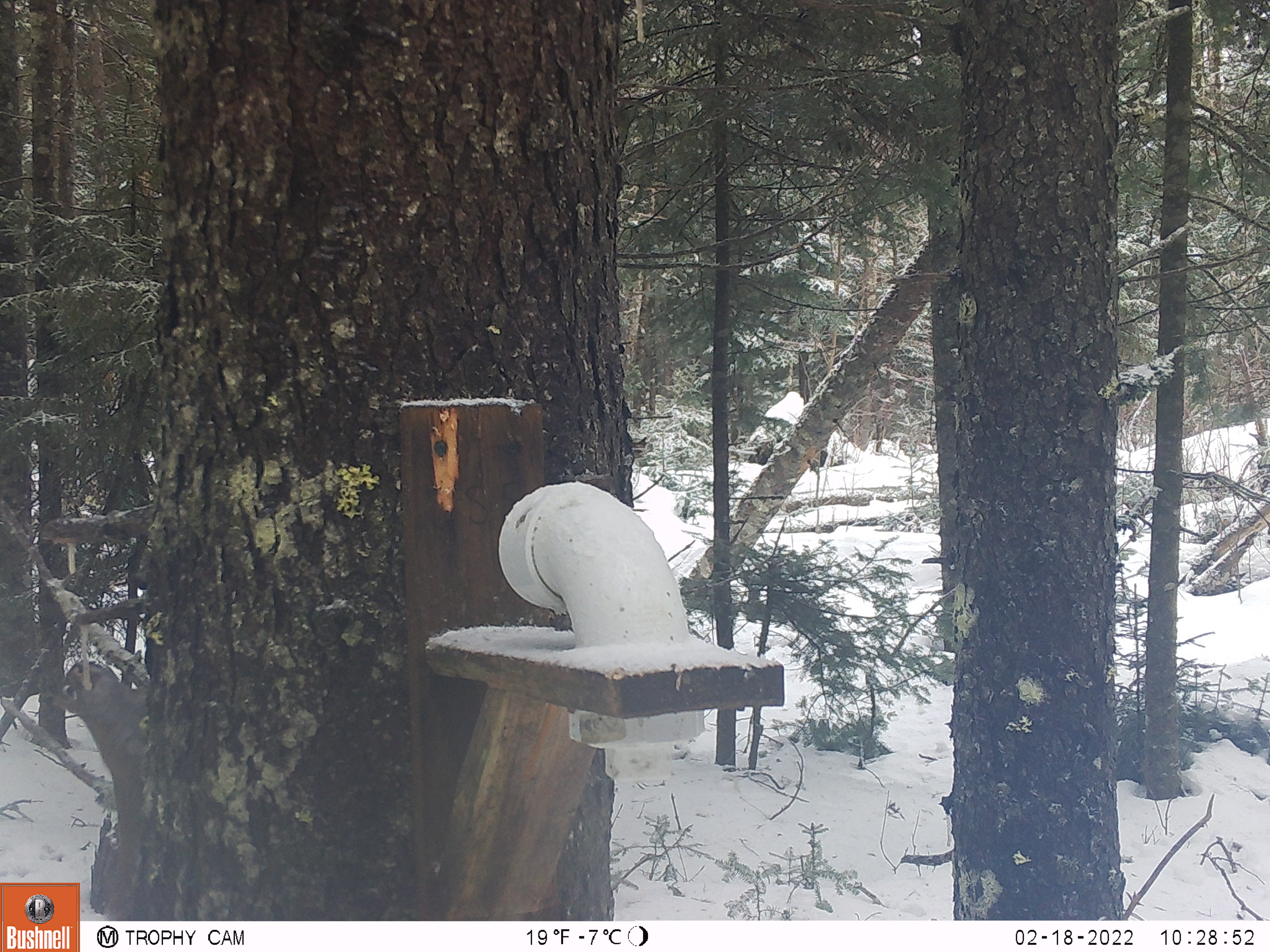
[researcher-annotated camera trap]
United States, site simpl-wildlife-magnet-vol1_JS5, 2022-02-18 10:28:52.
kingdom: Animalia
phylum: Chordata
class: Mammalia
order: Rodentia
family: Sciuridae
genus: Tamiasciurus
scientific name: Tamiasciurus hudsonicus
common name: red squirrel